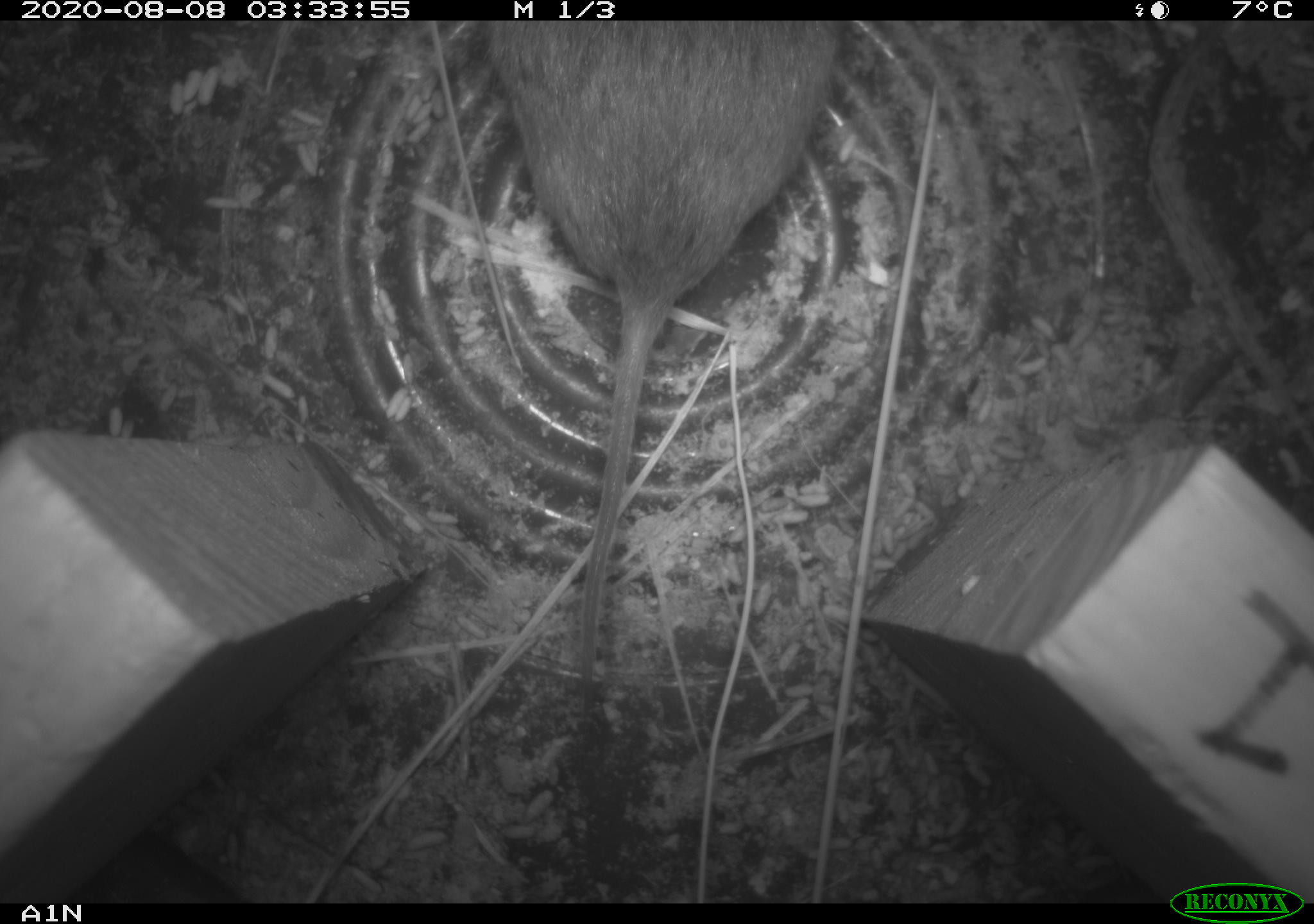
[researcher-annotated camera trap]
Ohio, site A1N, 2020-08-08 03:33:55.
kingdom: Animalia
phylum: Chordata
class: Mammalia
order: Rodentia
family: Cricetidae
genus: Microtus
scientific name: Microtus pennsylvanicus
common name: meadow vole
Meadow vole (Microtus pennsylvanicus).